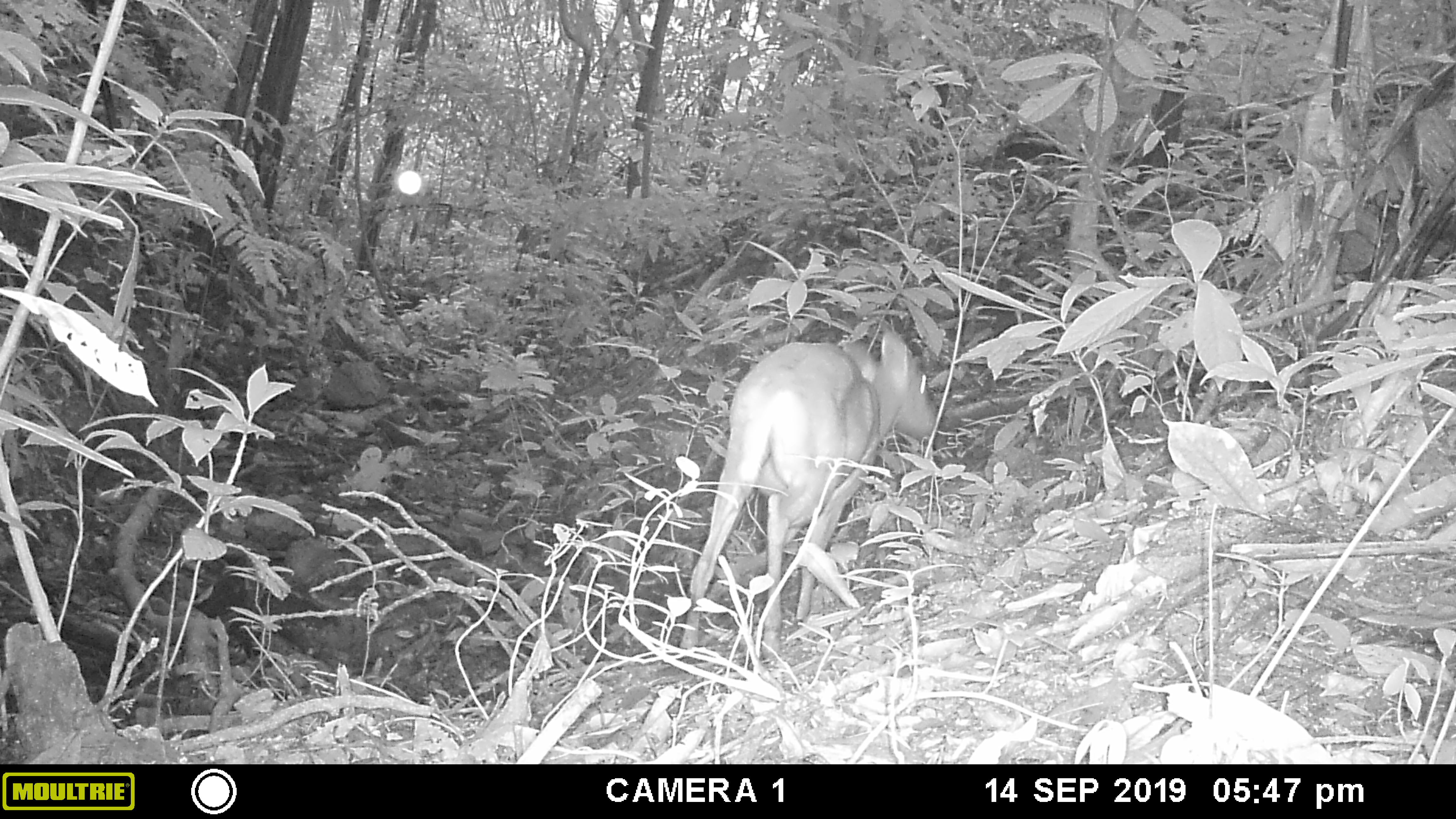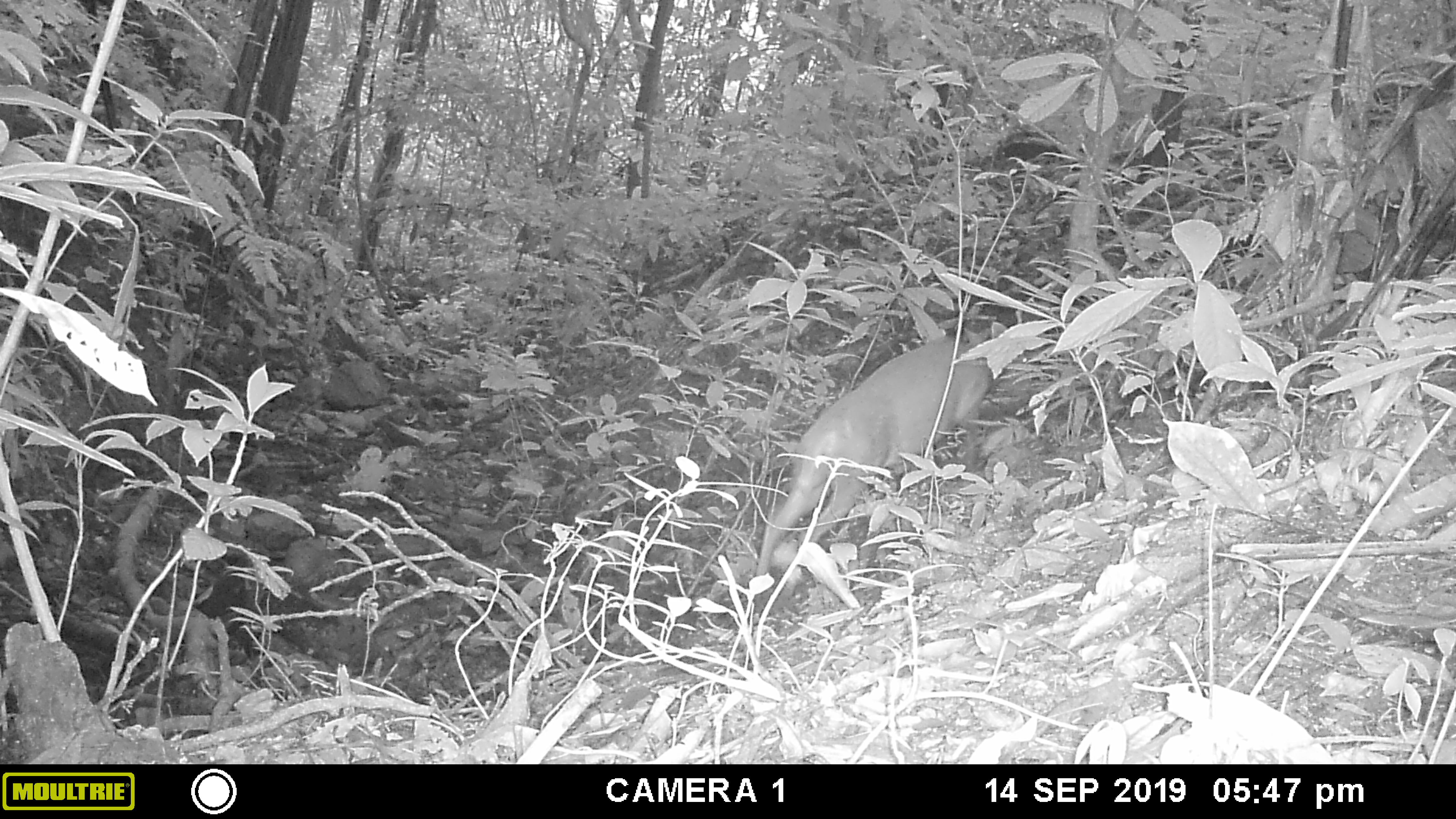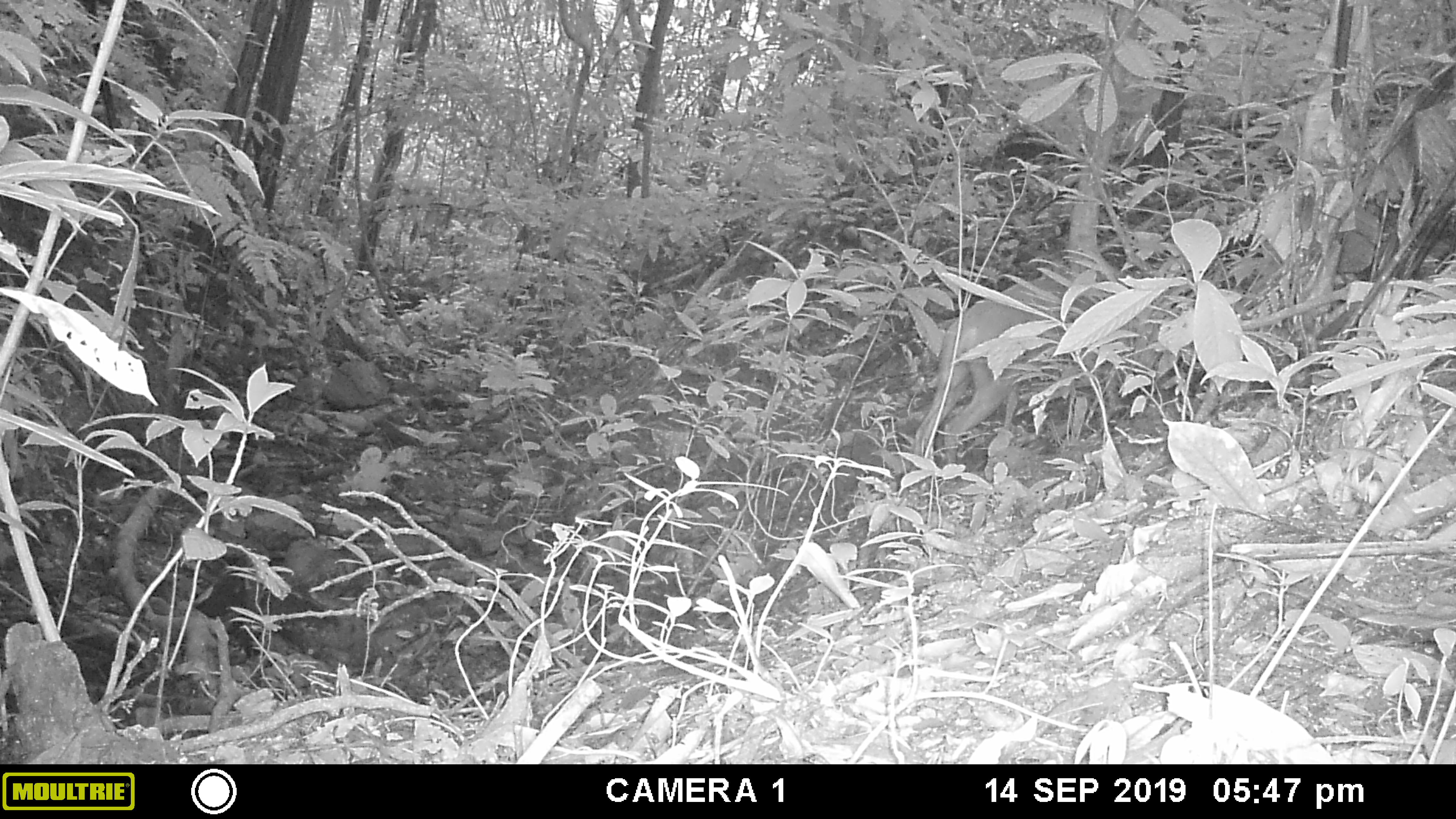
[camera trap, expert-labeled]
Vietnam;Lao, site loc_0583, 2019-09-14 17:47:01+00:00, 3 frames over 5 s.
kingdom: Animalia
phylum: Chordata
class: Mammalia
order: Artiodactyla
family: Cervidae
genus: Muntiacus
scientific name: Muntiacus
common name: muntjacs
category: unidentified muntjac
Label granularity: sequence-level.